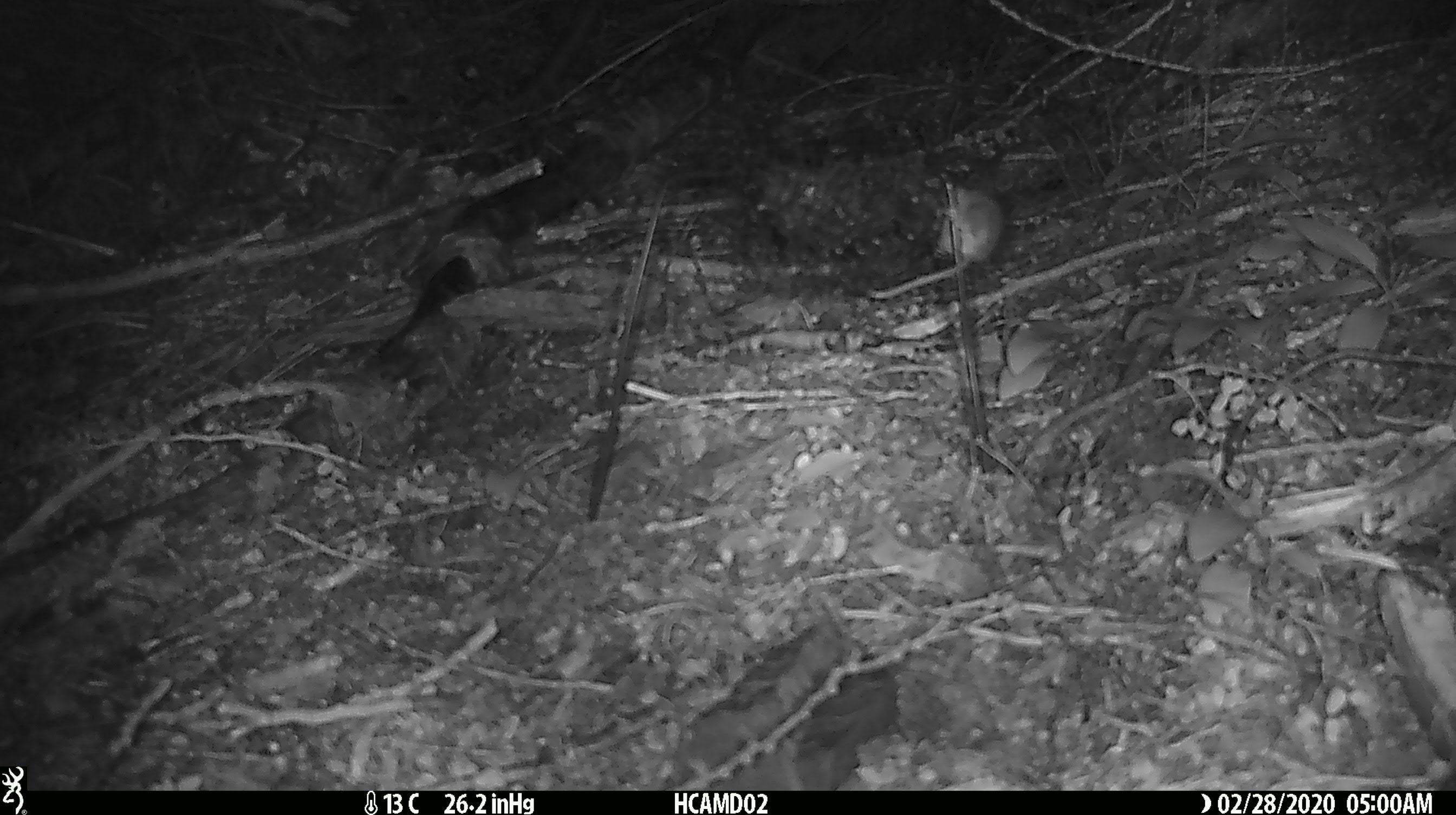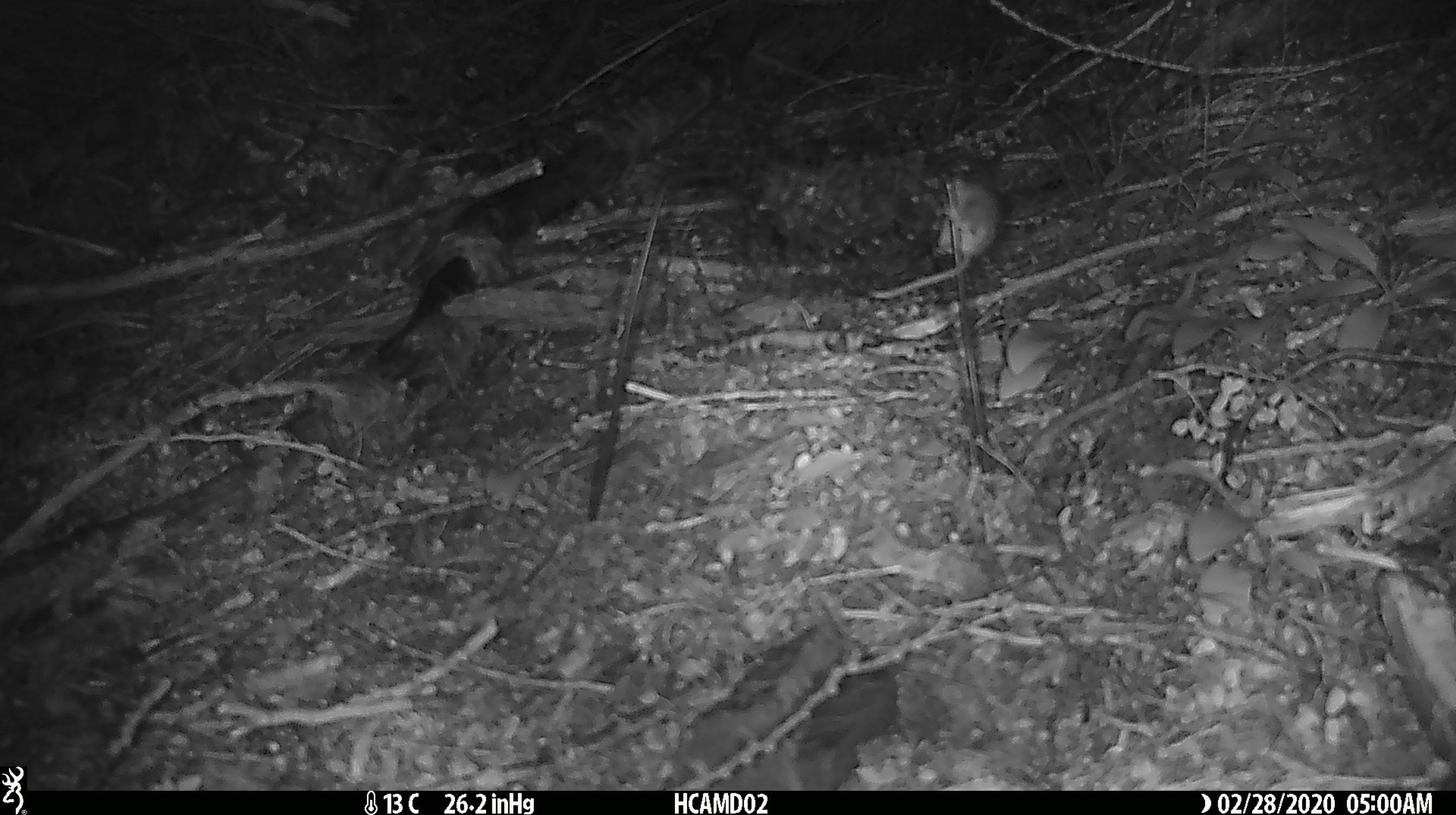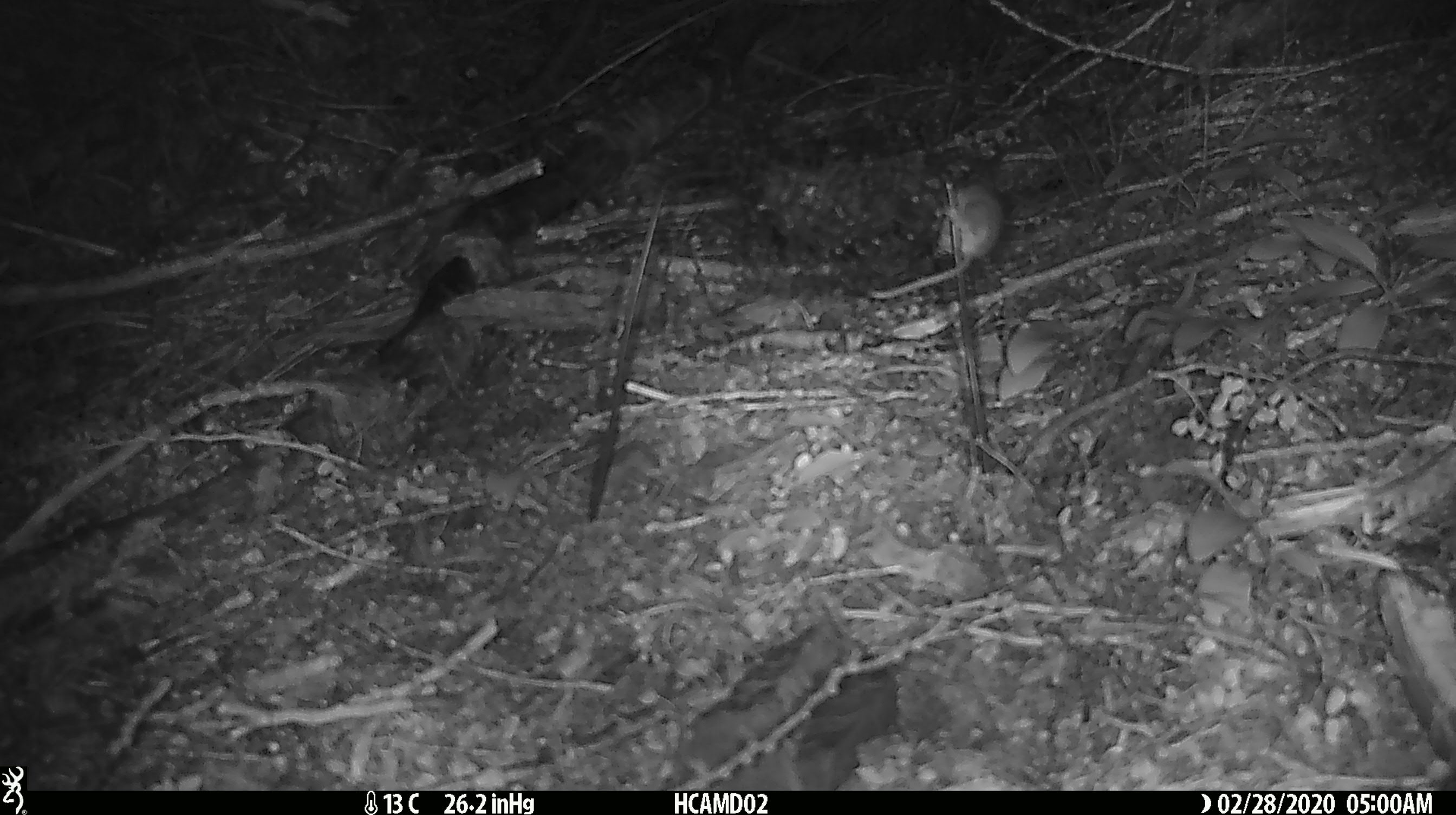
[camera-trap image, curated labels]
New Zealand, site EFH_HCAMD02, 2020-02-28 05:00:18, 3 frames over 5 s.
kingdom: Animalia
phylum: Chordata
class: Mammalia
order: Rodentia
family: Muridae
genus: Mus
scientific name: Mus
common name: mouse